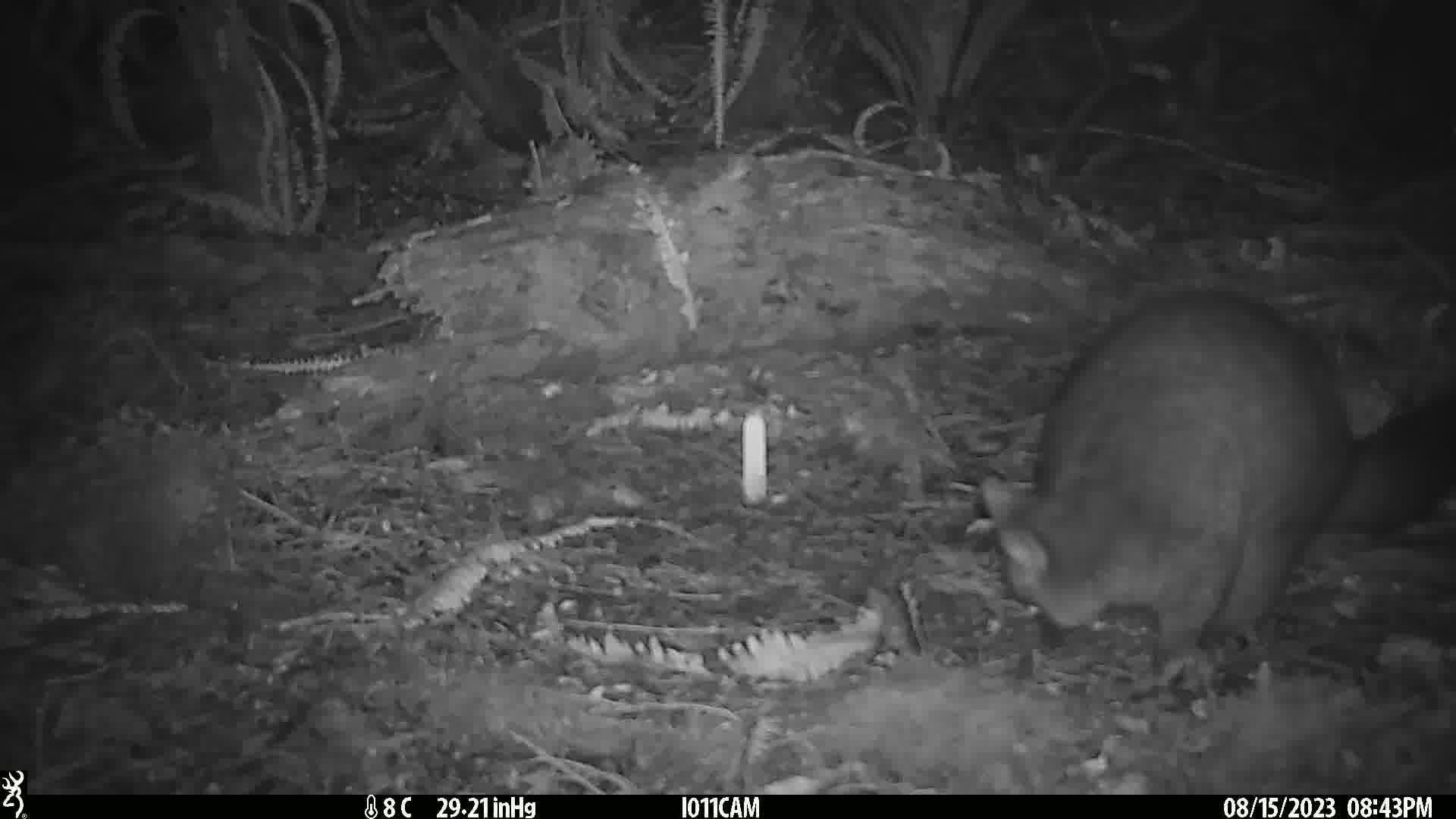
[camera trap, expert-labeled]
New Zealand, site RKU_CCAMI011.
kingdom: Animalia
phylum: Chordata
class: Mammalia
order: Diprotodontia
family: Phalangeridae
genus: Trichosurus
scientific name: Trichosurus vulpecula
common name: common brushtail possum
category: possum